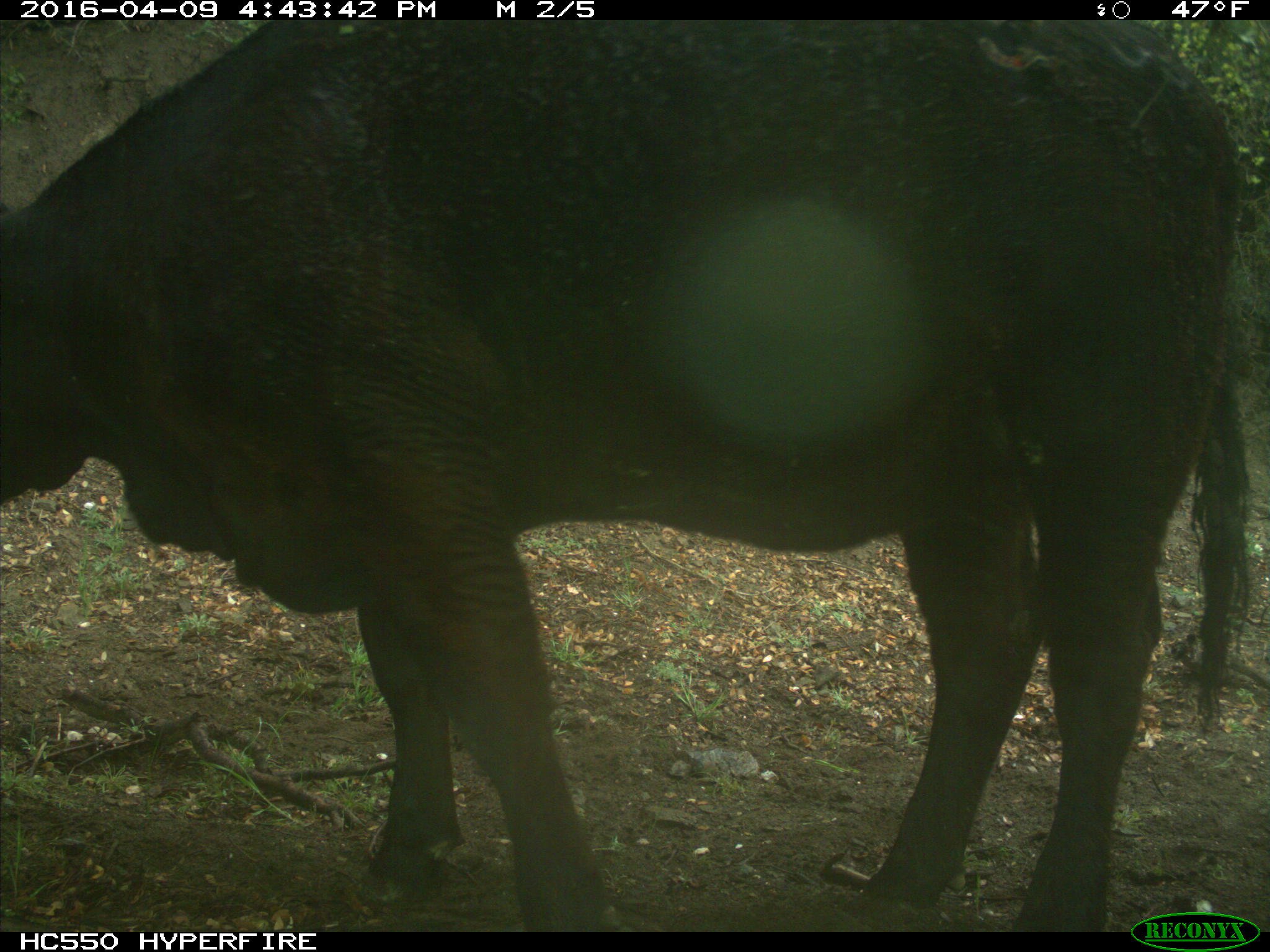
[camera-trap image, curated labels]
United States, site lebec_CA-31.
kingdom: Animalia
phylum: Chordata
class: Mammalia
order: Artiodactyla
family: Bovidae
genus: Bos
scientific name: Bos taurus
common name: domestic cow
Bos taurus (domestic cow).